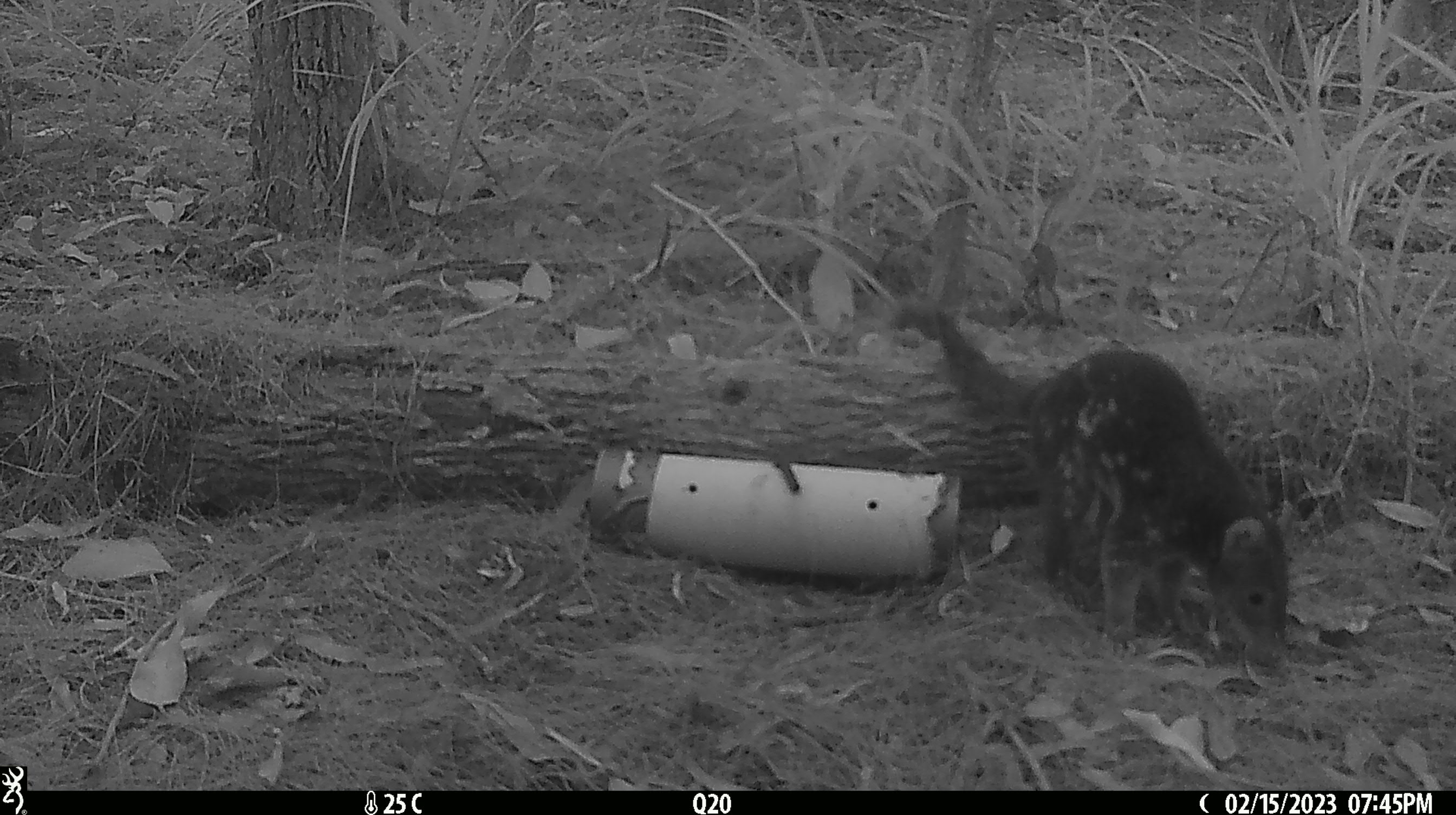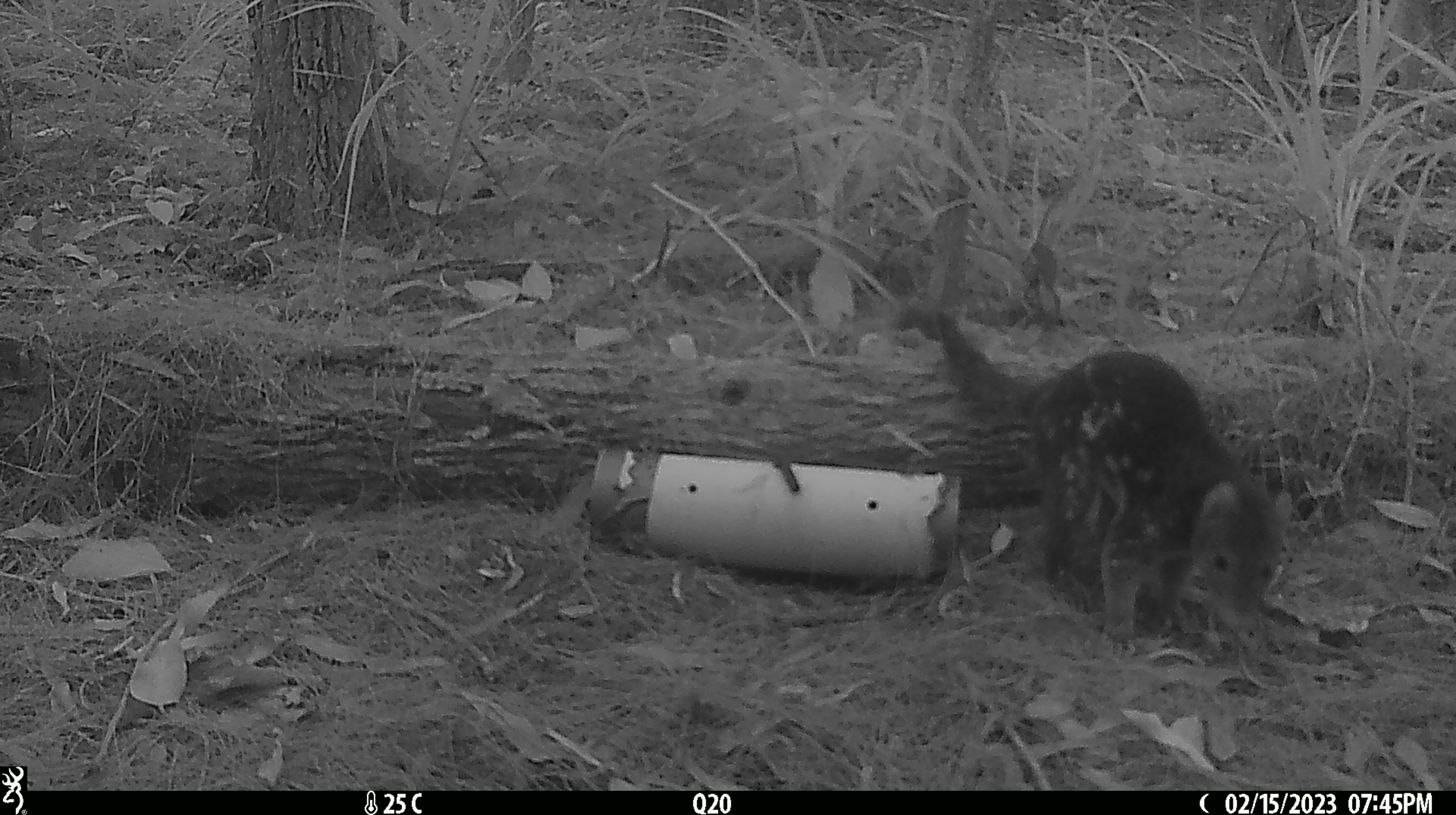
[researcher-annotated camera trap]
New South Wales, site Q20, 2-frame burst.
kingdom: Animalia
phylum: Chordata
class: Mammalia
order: Dasyuromorphia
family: Dasyuridae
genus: Dasyurus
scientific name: Dasyurus maculatus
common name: spotted-tailed quoll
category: quoll